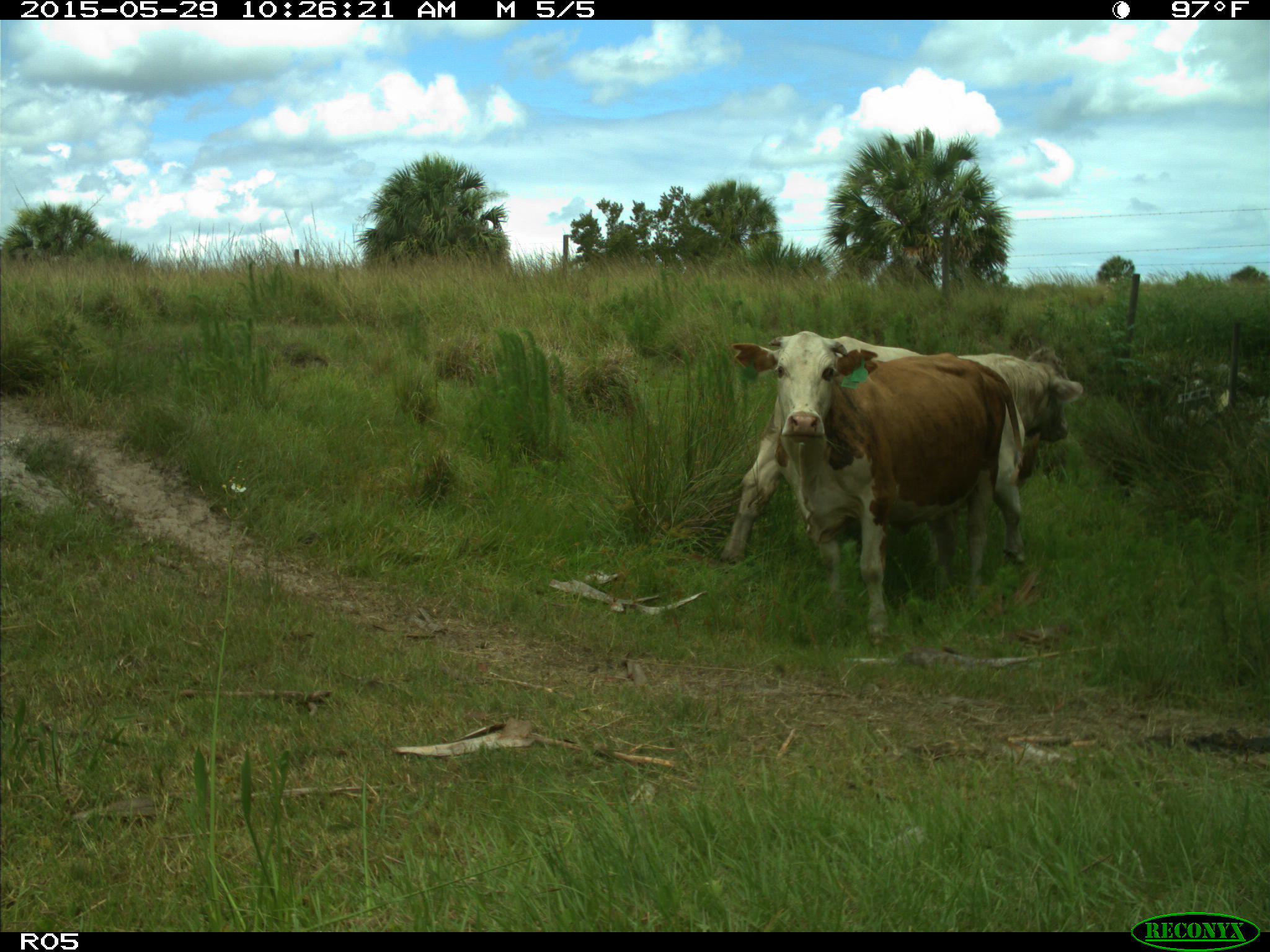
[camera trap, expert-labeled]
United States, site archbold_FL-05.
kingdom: Animalia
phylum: Chordata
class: Mammalia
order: Artiodactyla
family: Bovidae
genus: Bos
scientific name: Bos taurus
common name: domestic cow